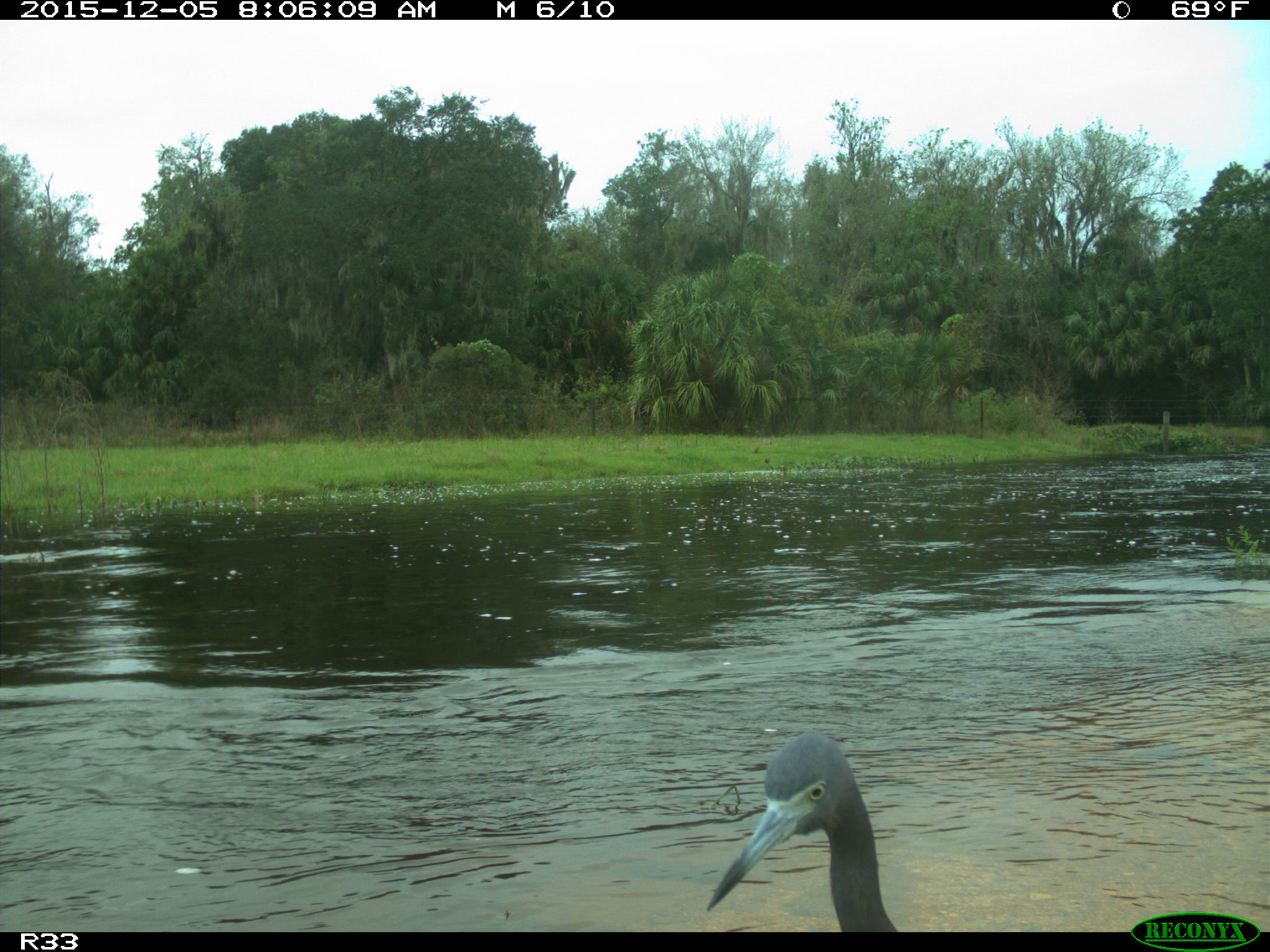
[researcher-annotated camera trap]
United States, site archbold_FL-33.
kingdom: Animalia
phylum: Chordata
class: Aves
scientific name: Aves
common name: birds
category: unidentified bird